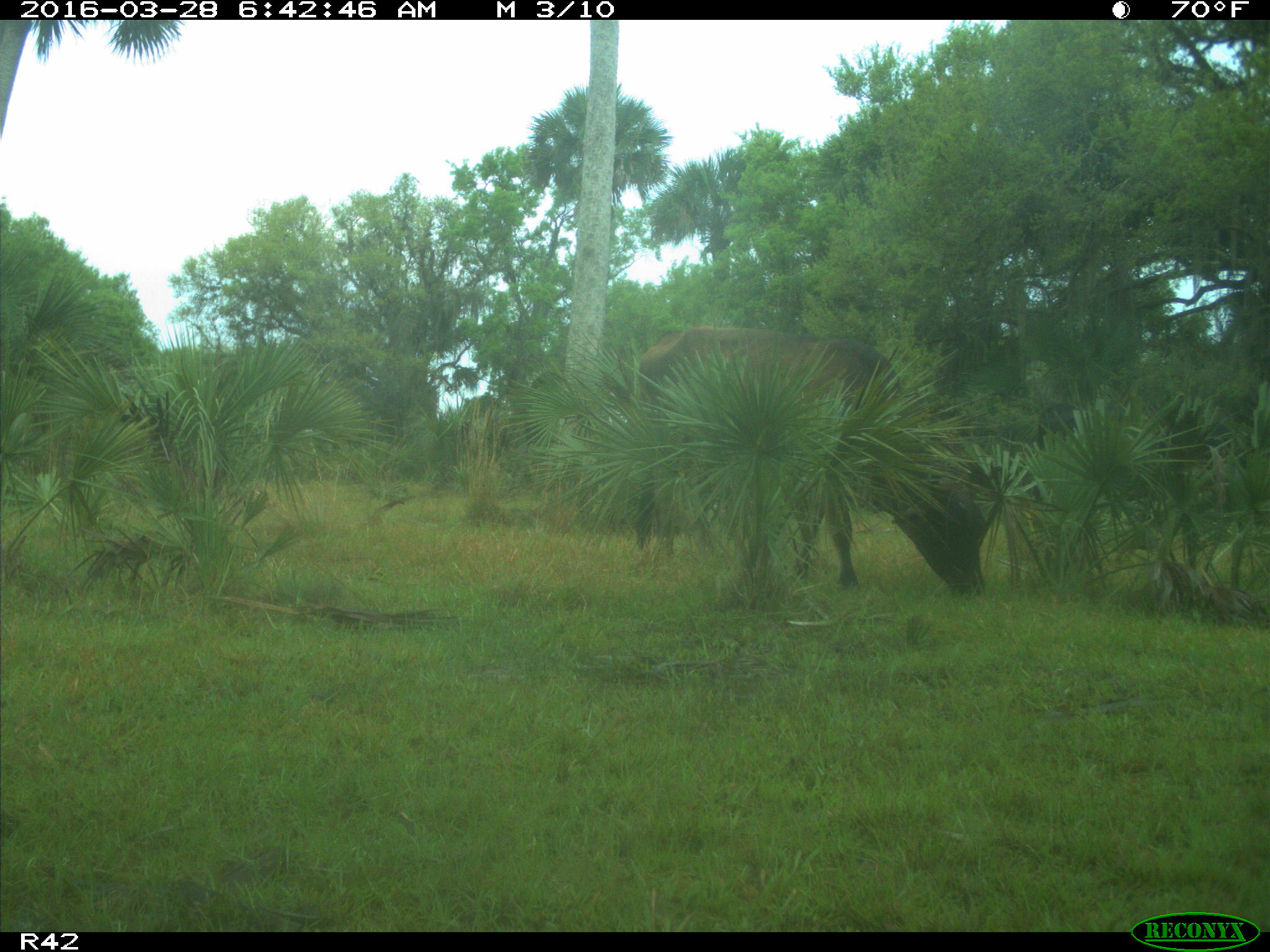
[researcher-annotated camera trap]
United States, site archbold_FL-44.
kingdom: Animalia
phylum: Chordata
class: Mammalia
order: Artiodactyla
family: Bovidae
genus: Bos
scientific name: Bos taurus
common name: domestic cow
Bos taurus (domestic cow).